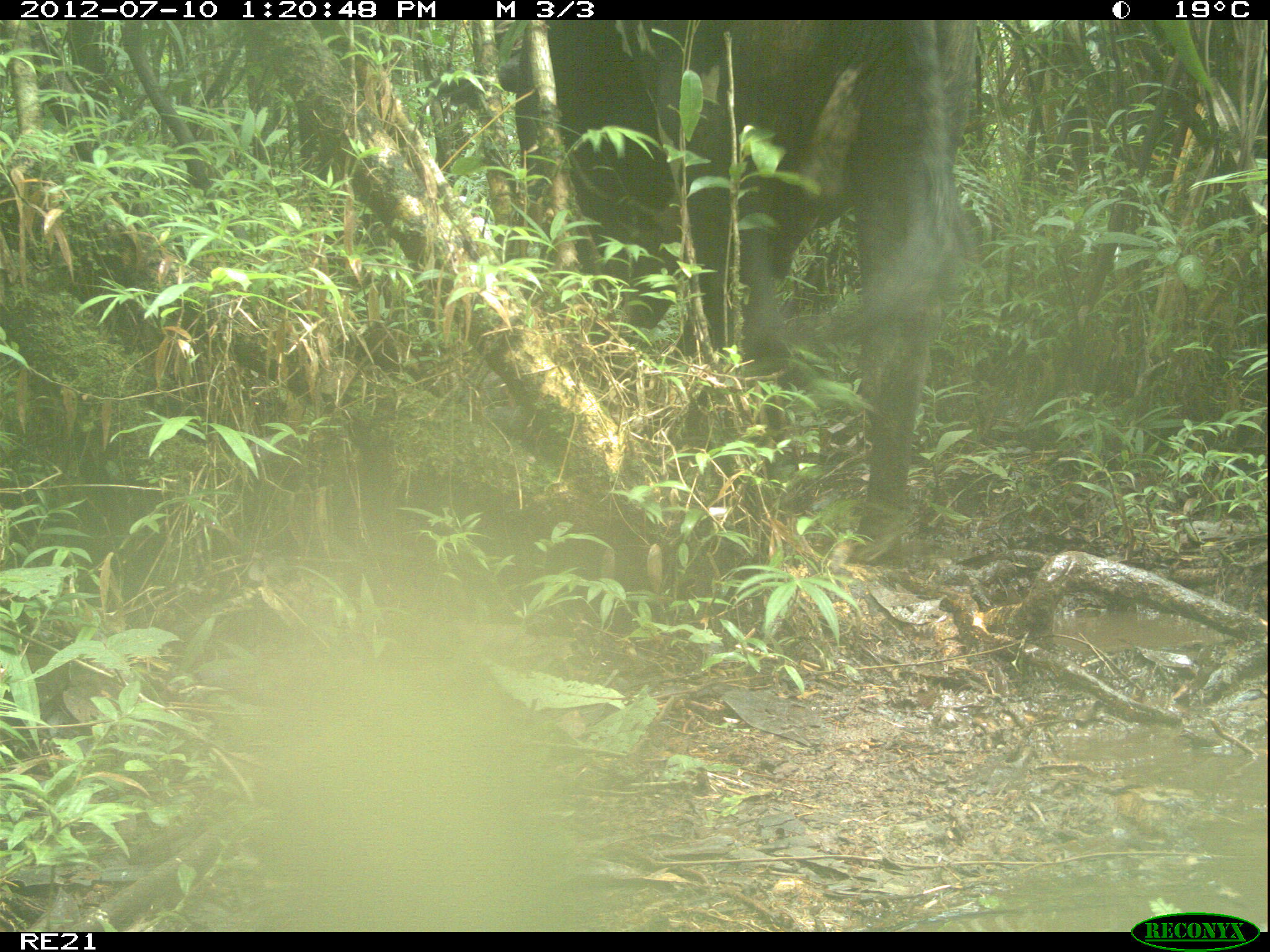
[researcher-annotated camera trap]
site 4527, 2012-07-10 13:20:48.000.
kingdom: Animalia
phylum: Chordata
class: Mammalia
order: Artiodactyla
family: Bovidae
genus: Bos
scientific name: Bos taurus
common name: domestic cattle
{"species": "Bos taurus (domestic cattle)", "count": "4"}